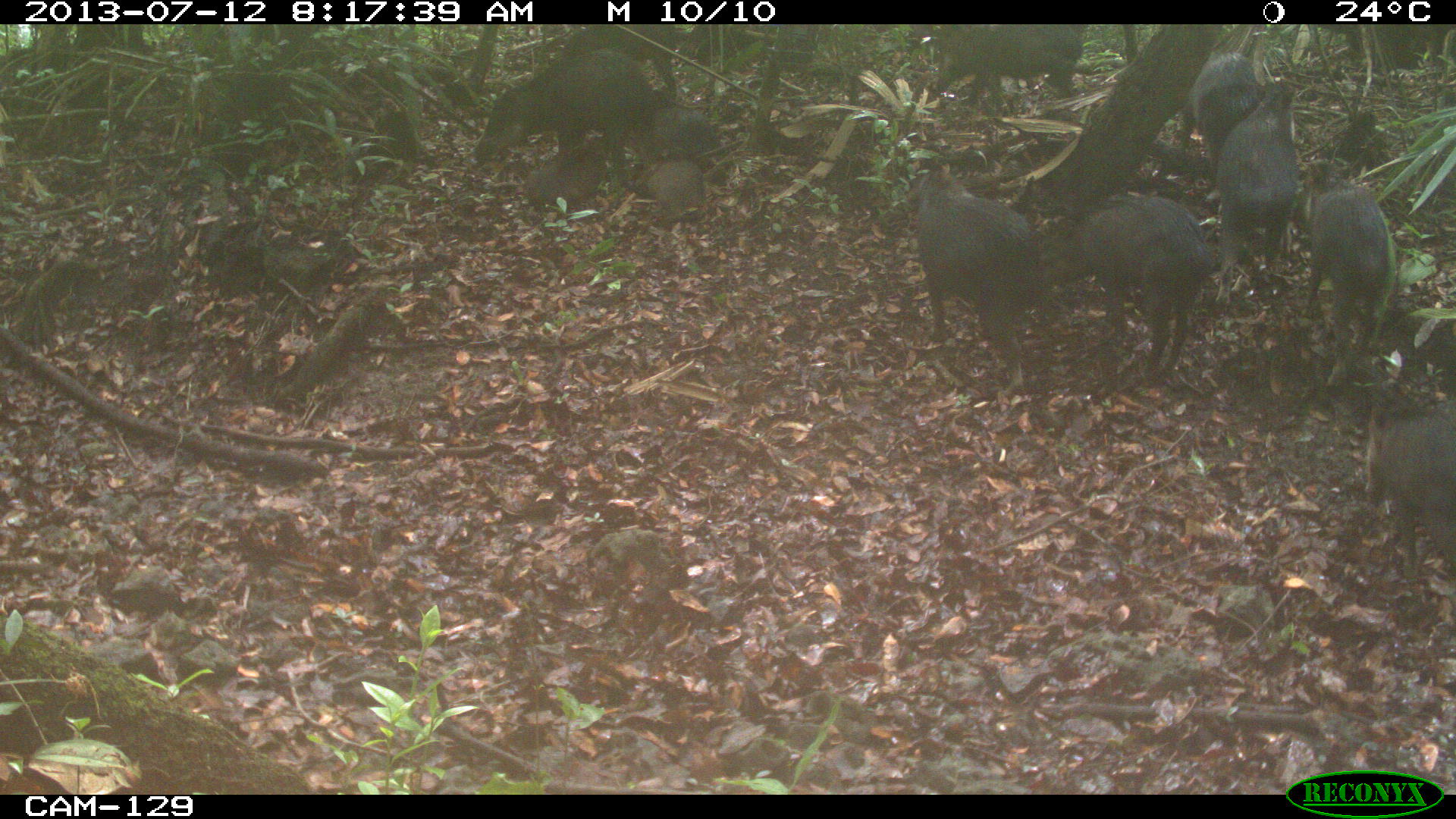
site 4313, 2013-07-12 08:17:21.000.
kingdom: Animalia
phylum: Chordata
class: Mammalia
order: Artiodactyla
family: Tayassuidae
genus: Tayassu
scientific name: Tayassu pecari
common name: white-lipped peccary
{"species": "Tayassu pecari (white-lipped peccary)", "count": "25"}